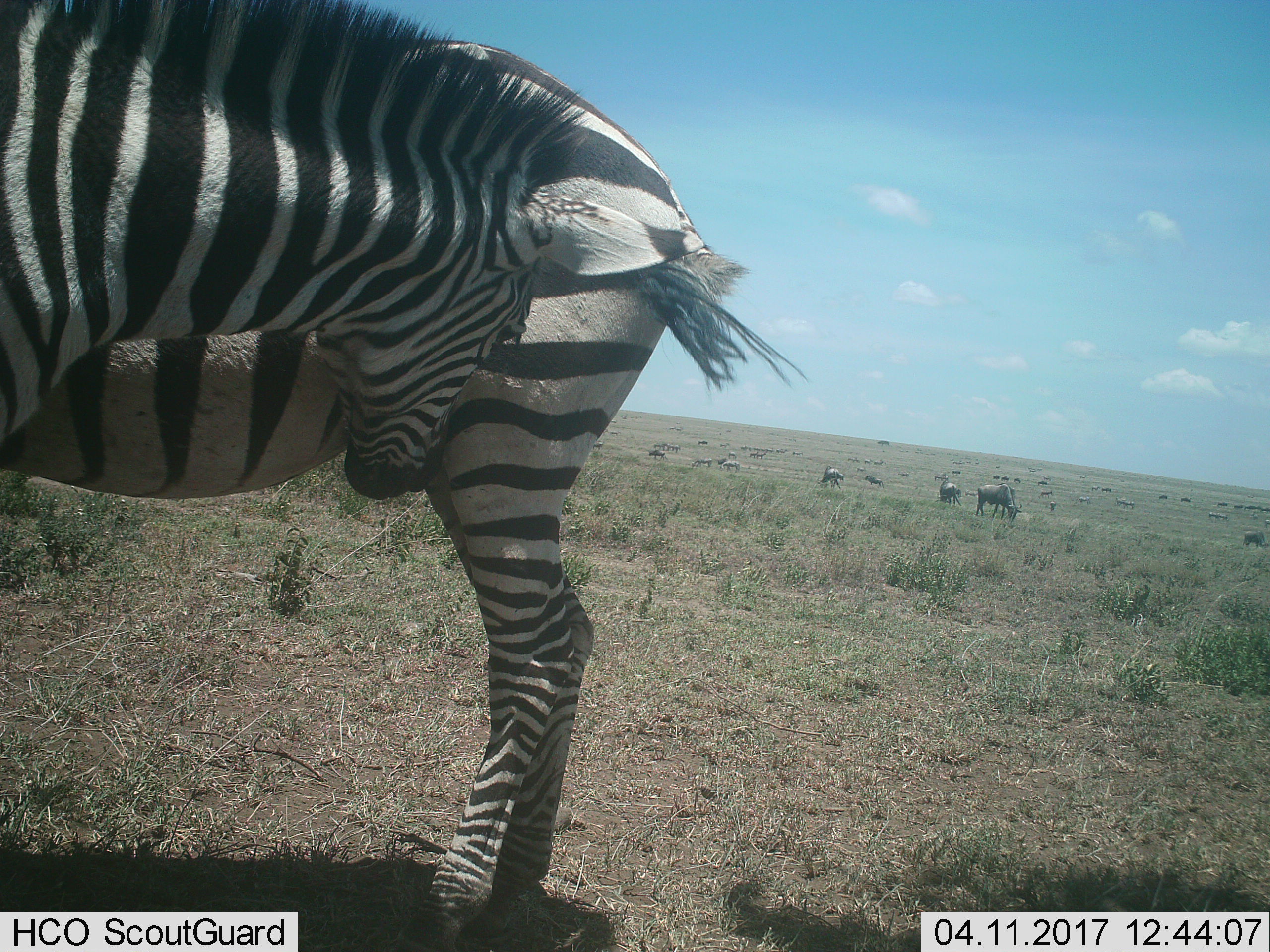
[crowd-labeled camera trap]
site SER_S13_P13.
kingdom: Animalia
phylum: Chordata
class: Mammalia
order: Artiodactyla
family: Bovidae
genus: Connochaetes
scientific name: Connochaetes taurinus taurinus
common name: blue wildebeest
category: wildebeestblue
Wildebeestblue (blue wildebeest) (Connochaetes taurinus taurinus), count 11-50. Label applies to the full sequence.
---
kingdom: Animalia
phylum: Chordata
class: Mammalia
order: Perissodactyla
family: Equidae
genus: Equus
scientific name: Equus quagga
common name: plains zebra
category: zebraplains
Zebraplains (plains zebra) (Equus quagga), count 2. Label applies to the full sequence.